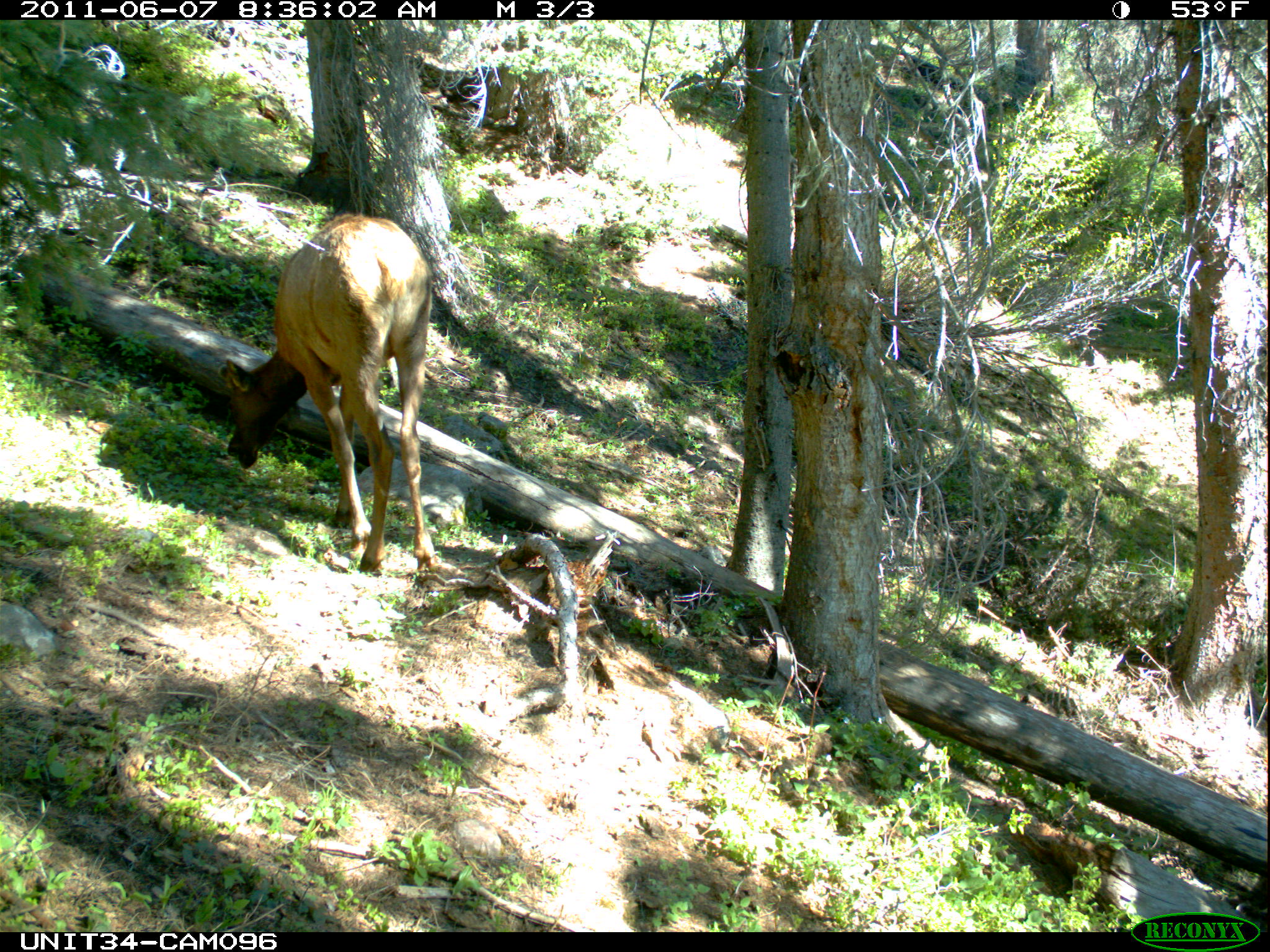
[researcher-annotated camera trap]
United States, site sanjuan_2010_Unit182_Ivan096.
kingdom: Animalia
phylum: Chordata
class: Mammalia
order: Artiodactyla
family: Cervidae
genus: Cervus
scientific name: Cervus elaphus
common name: red deer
Cervus elaphus (red deer).